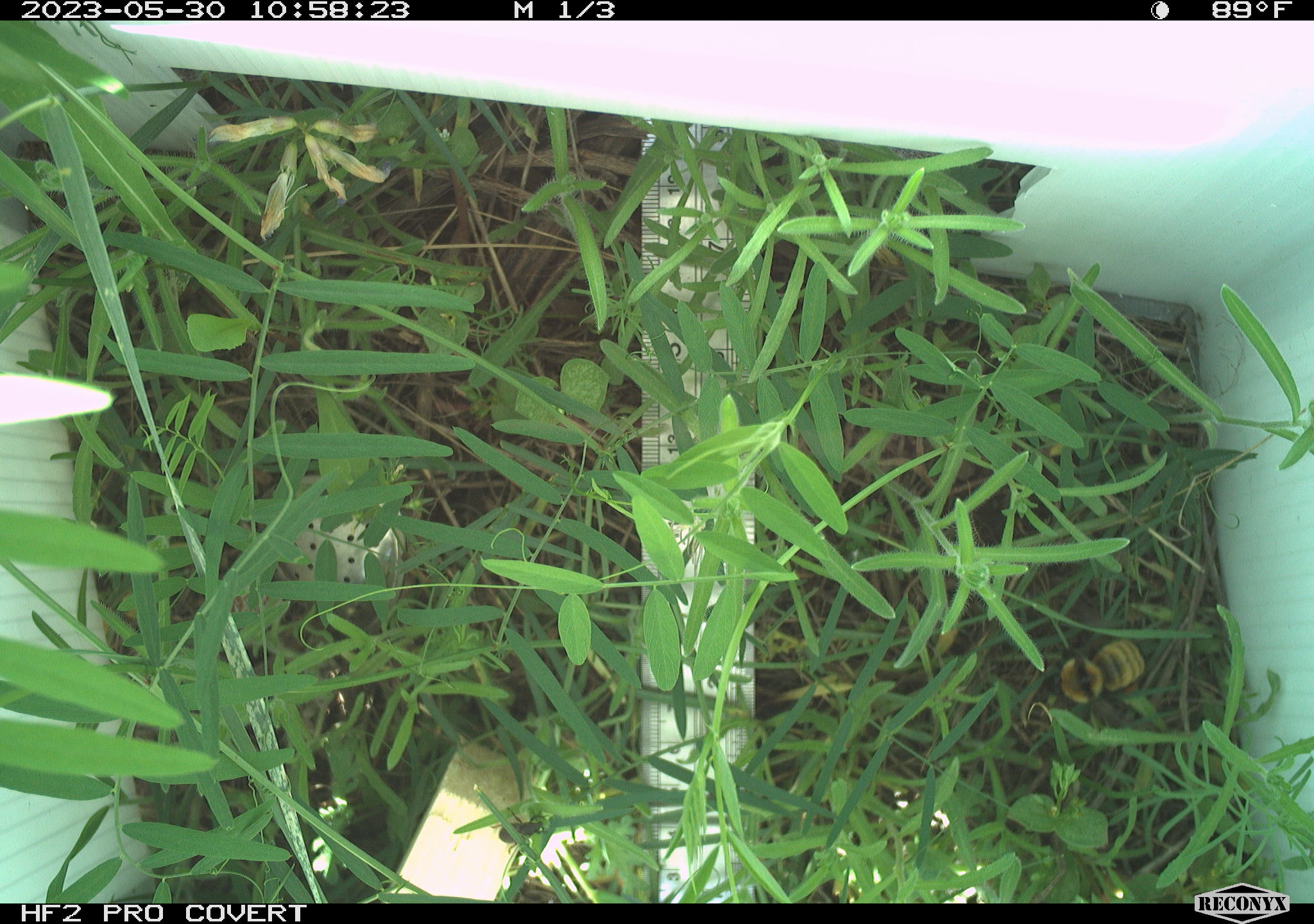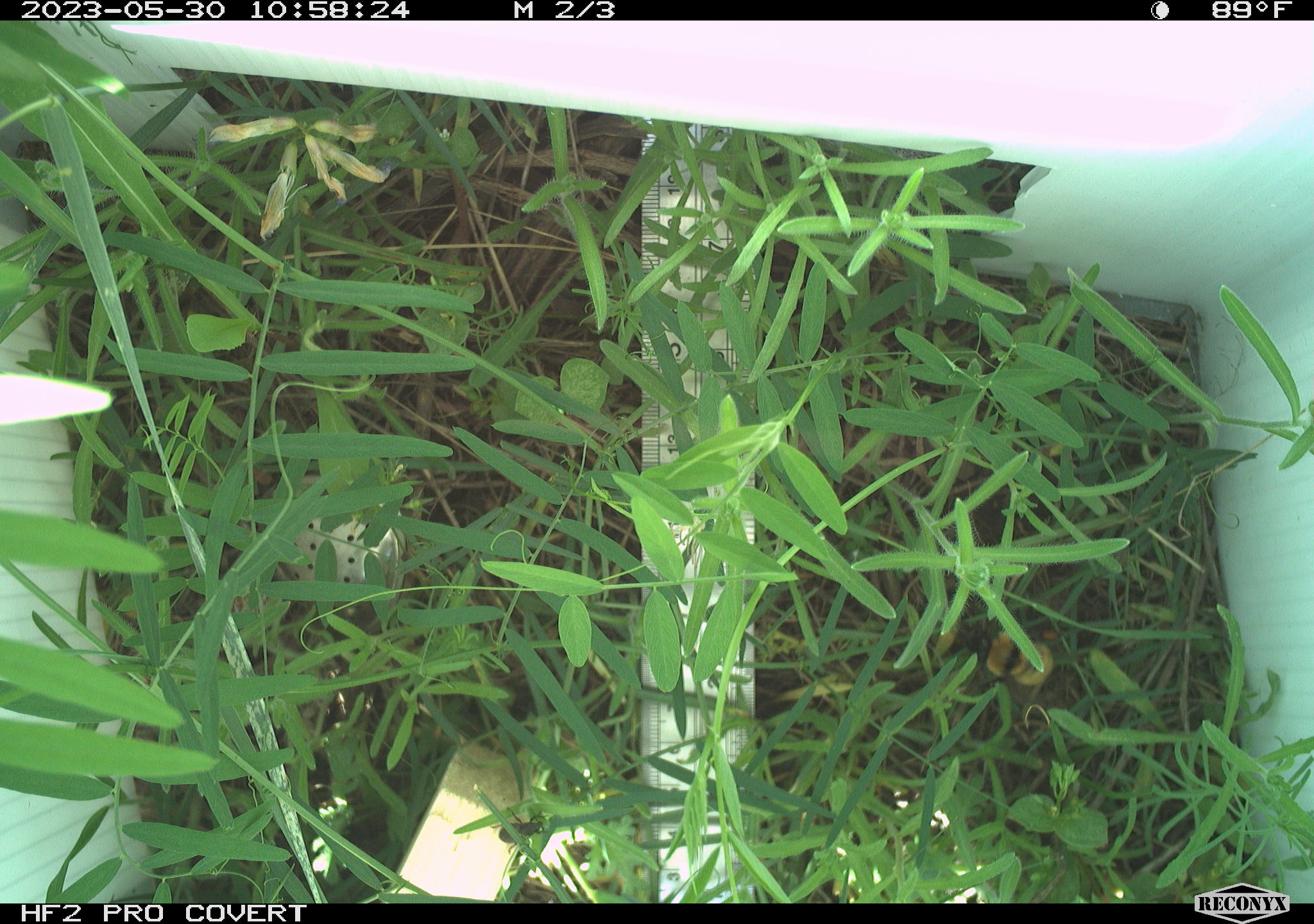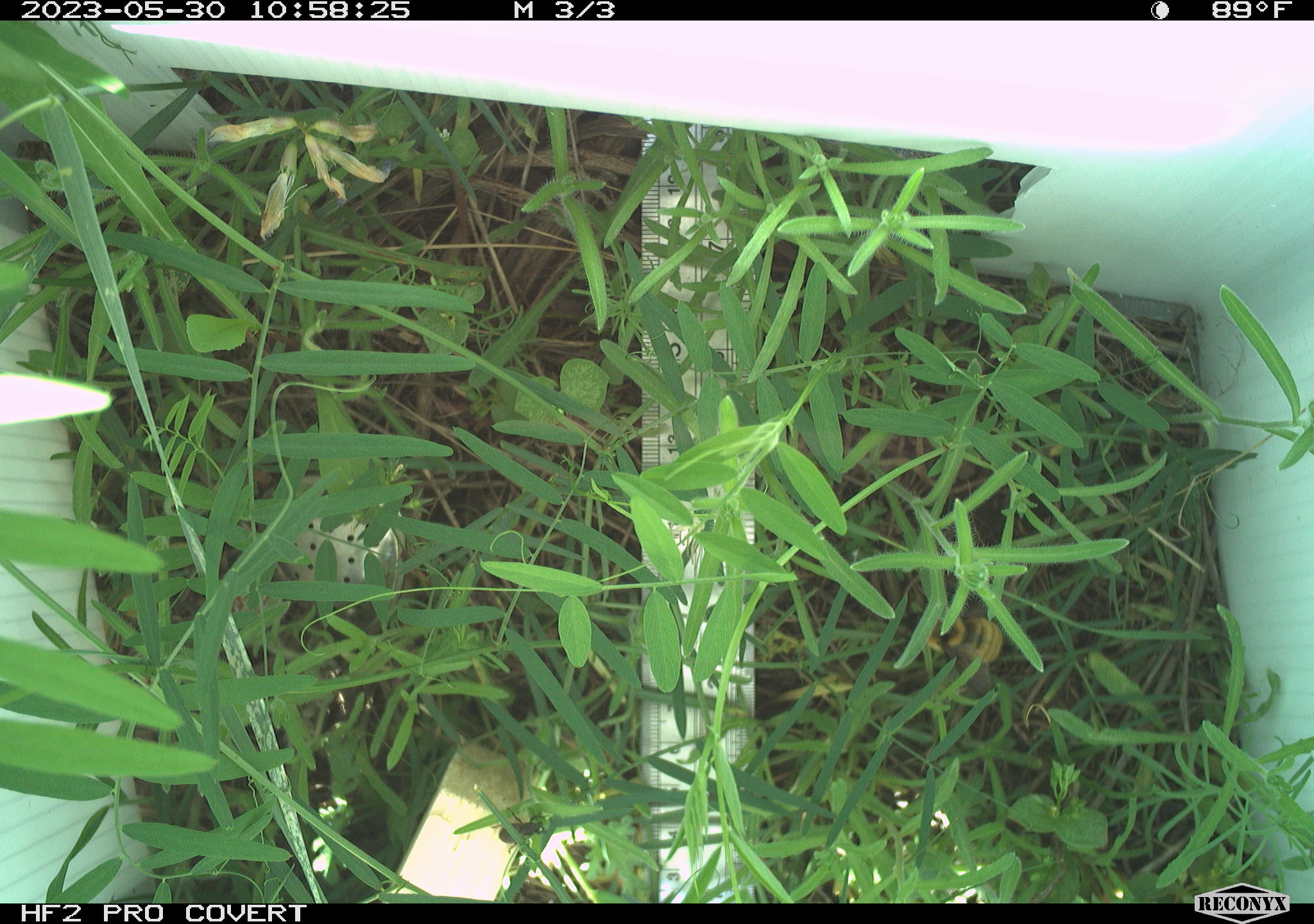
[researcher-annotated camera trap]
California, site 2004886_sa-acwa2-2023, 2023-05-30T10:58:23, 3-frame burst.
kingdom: Animalia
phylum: Arthropoda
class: Insecta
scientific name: Insecta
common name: insect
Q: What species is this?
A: Insect (Insecta).